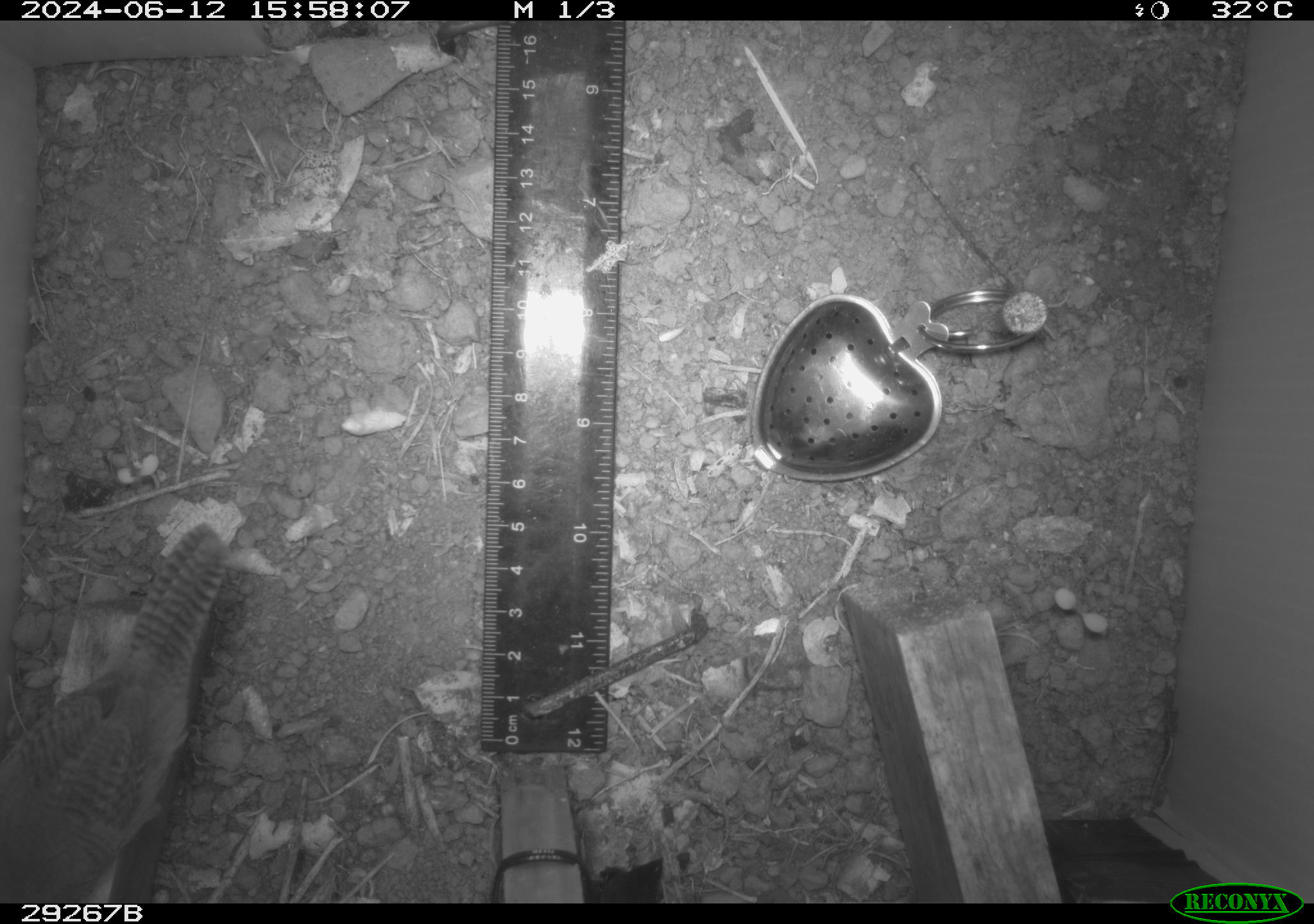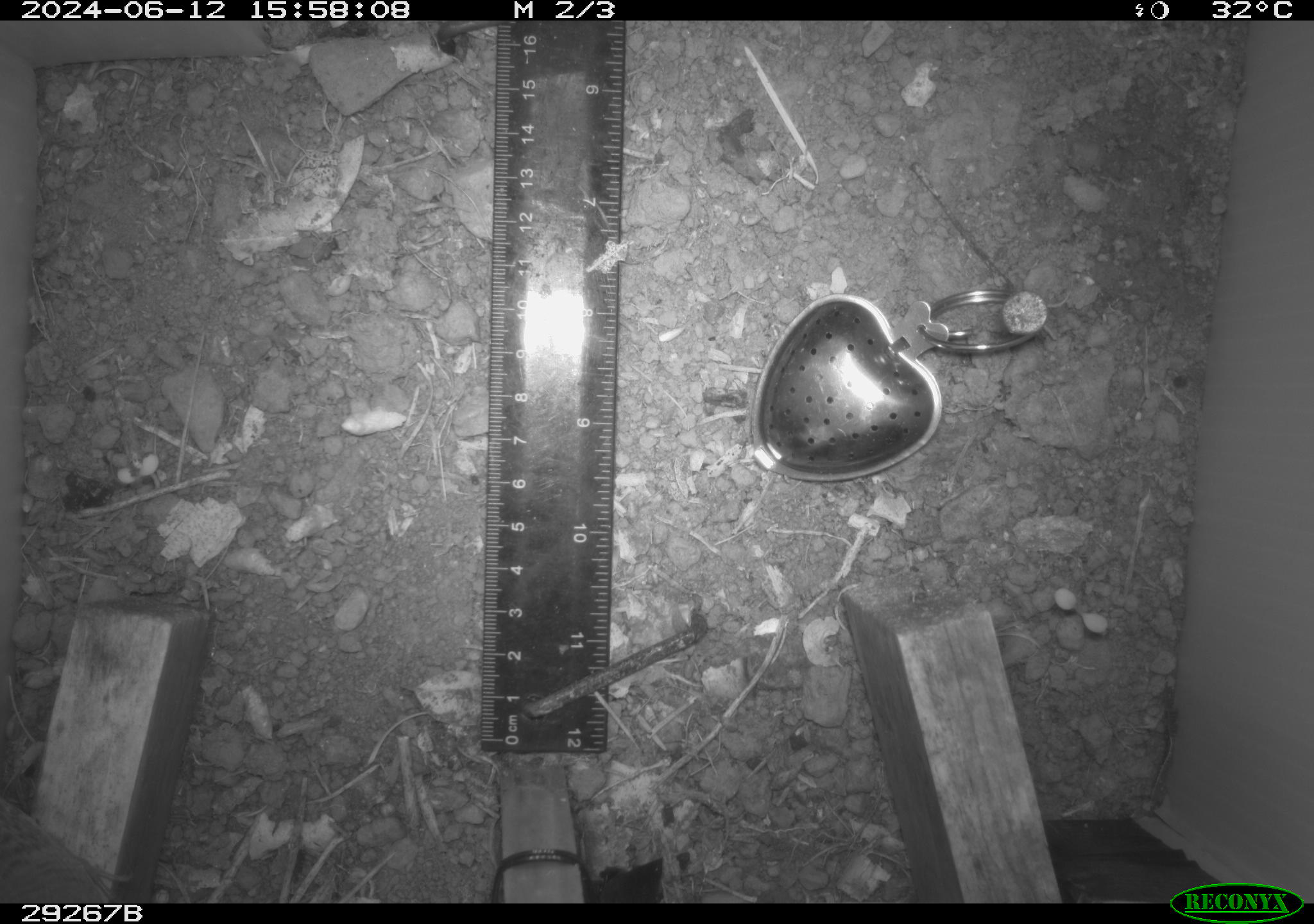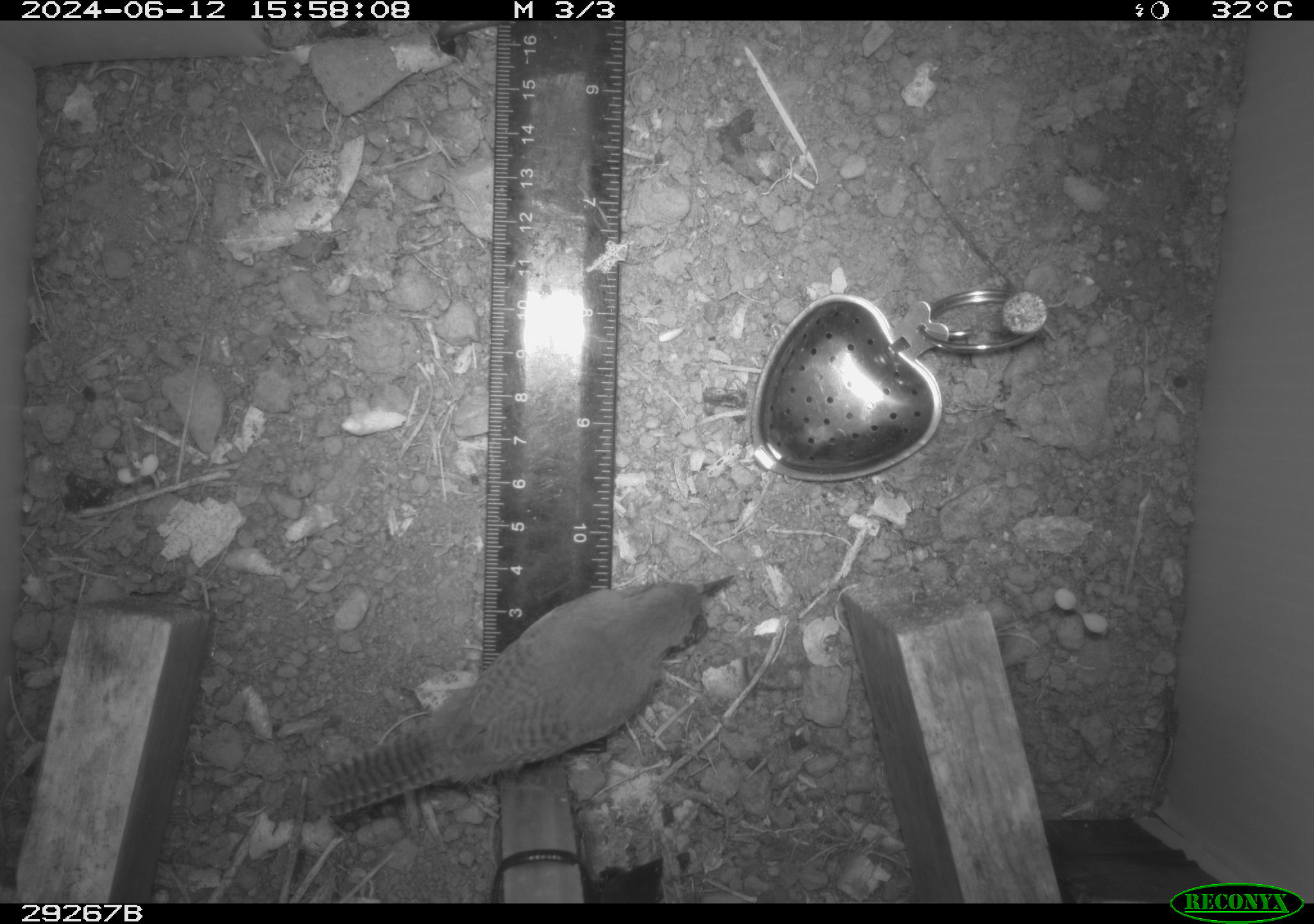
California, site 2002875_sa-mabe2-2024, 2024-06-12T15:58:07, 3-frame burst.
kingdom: Animalia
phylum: Chordata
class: Aves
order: Passeriformes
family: Troglodytidae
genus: Troglodytes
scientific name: Troglodytes aedon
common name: house wren